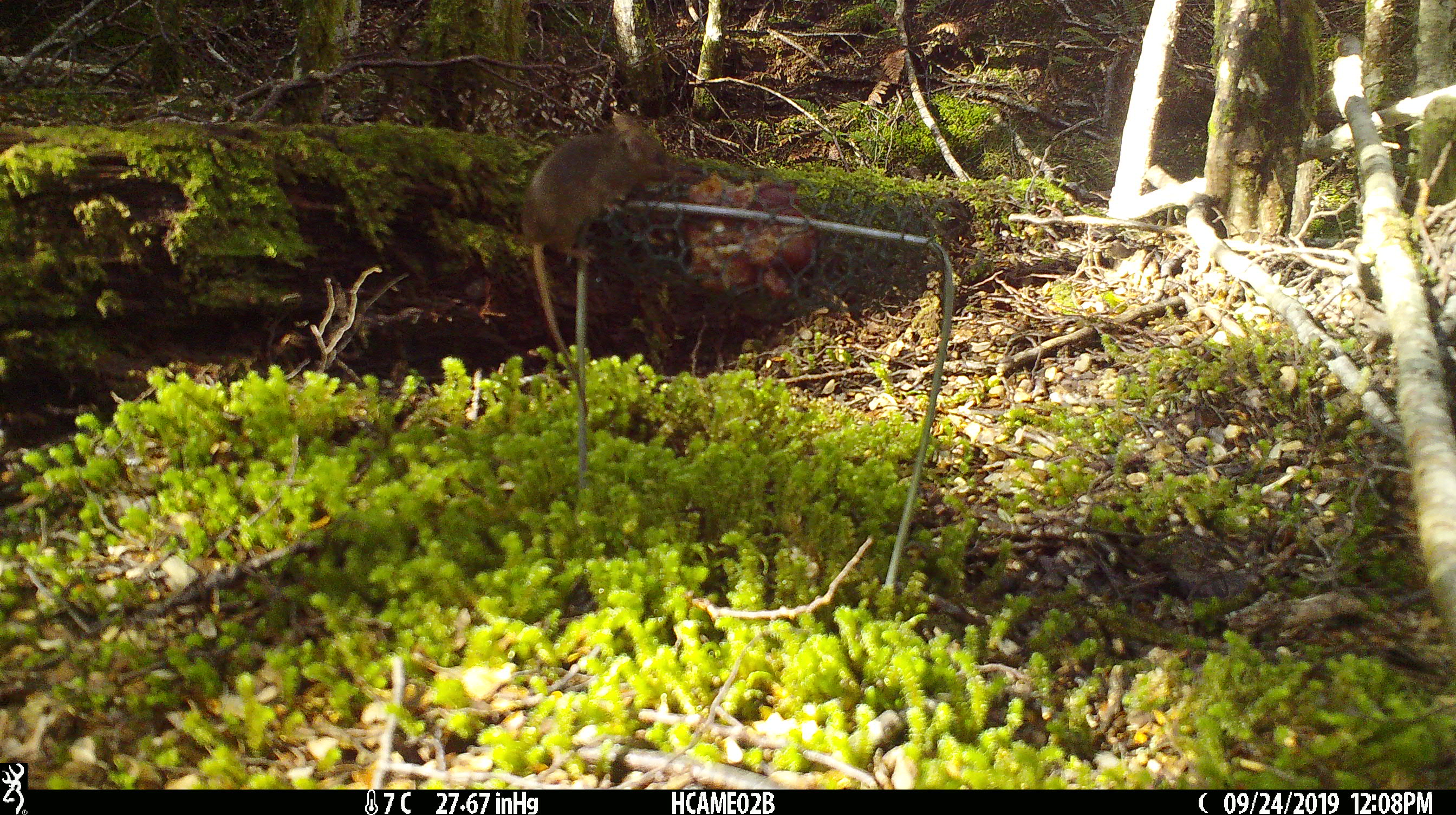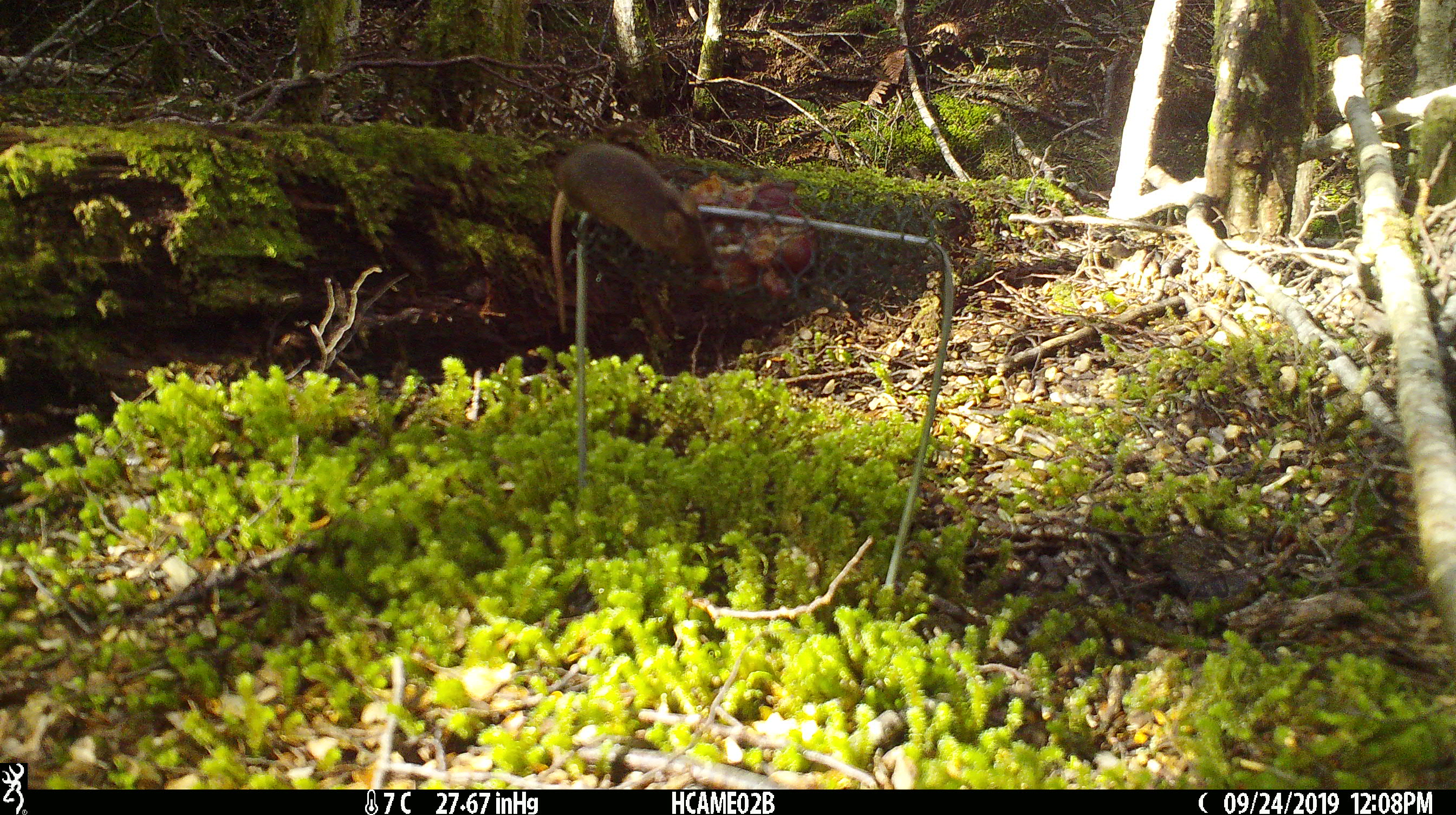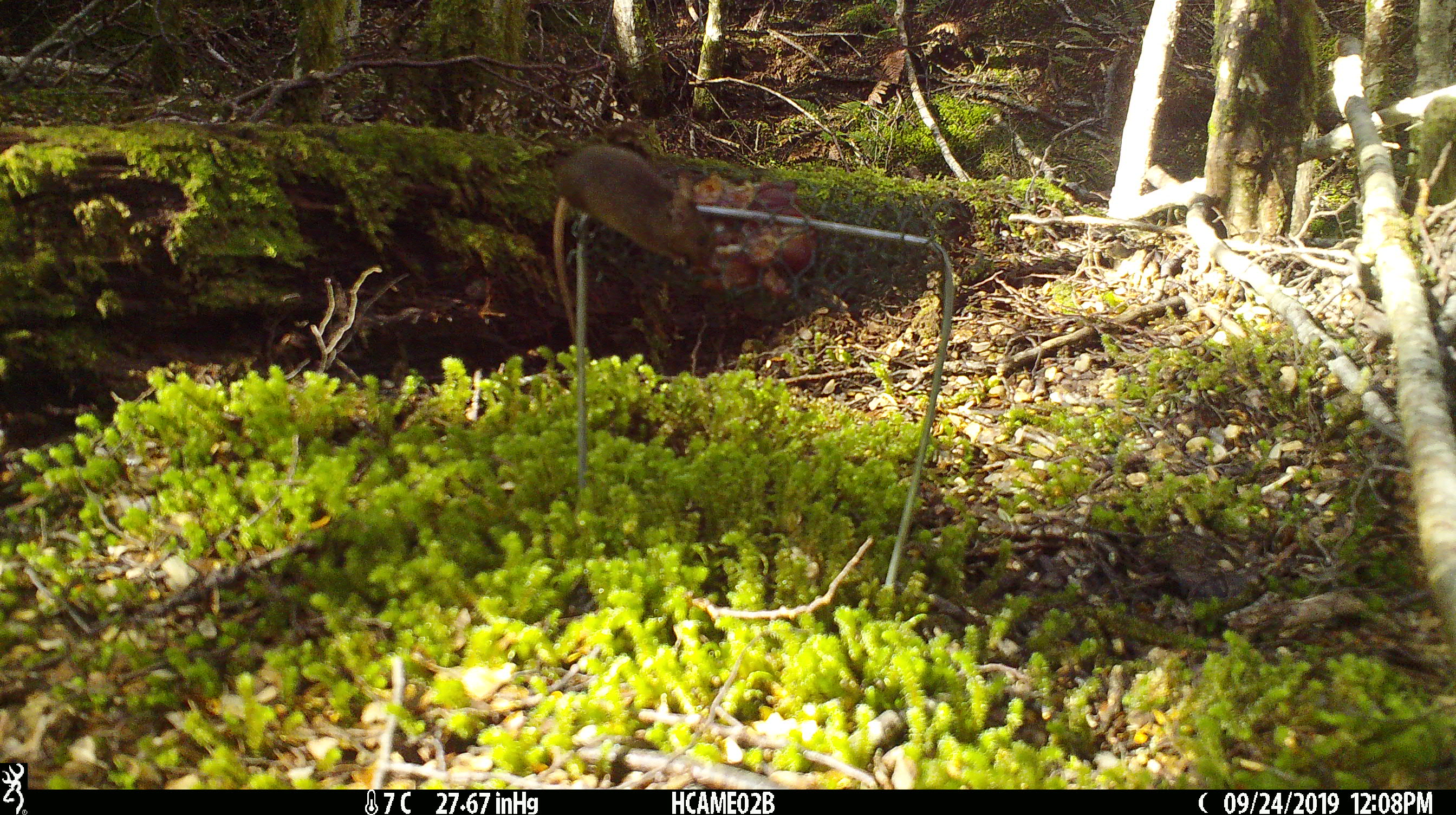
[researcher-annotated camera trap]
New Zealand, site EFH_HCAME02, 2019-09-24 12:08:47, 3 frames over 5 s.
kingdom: Animalia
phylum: Chordata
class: Mammalia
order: Rodentia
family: Muridae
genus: Mus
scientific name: Mus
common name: mouse